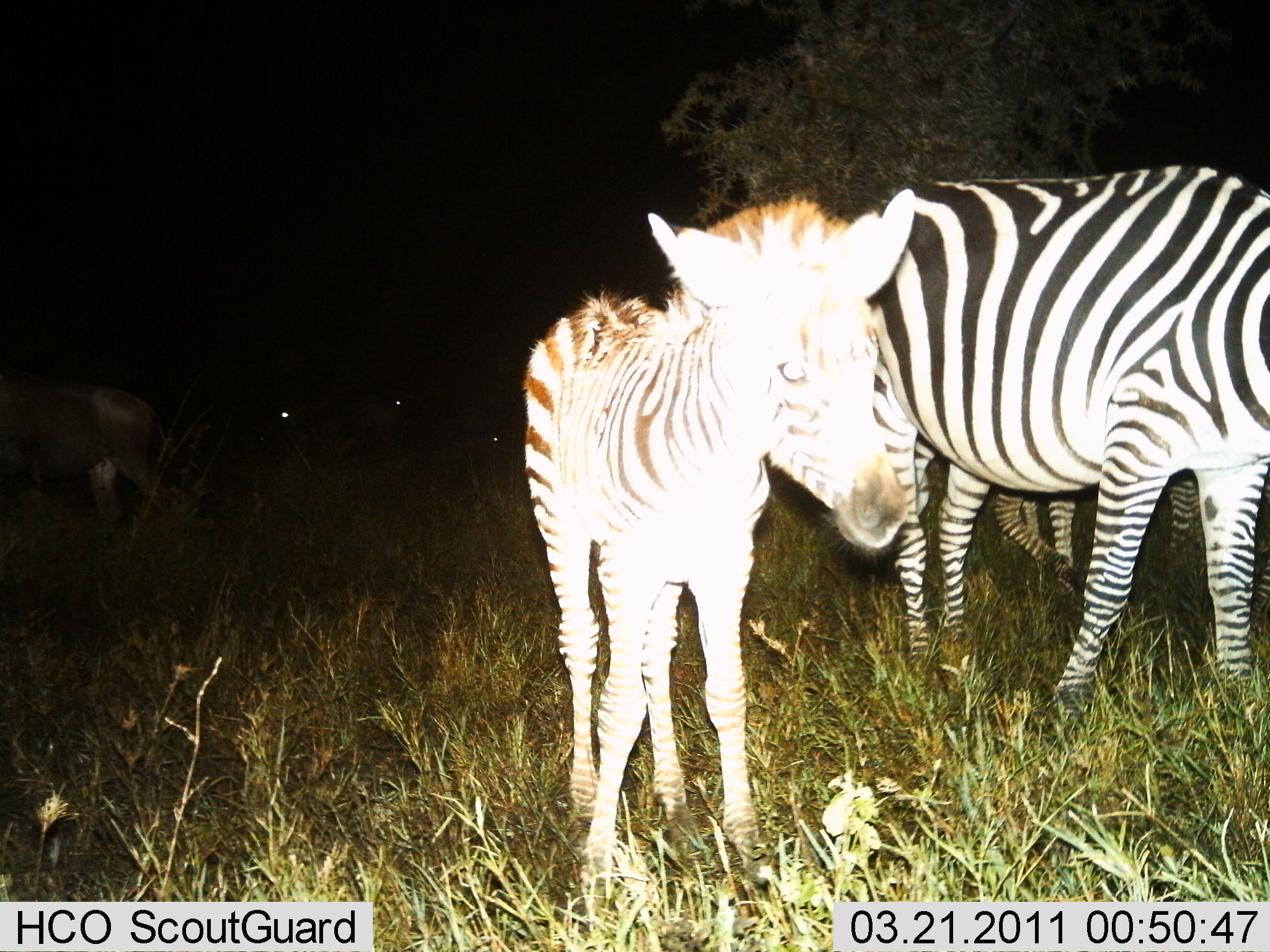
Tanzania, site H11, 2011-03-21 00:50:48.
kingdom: Animalia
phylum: Chordata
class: Mammalia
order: Perissodactyla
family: Equidae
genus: Equus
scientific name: Equus quagga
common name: plains zebra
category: zebra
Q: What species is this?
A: Zebra (plains zebra) (Equus quagga).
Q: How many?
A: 3.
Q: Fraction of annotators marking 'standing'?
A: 100%.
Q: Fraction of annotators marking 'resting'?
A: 0%.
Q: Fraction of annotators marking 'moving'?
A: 0%.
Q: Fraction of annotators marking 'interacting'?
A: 0%.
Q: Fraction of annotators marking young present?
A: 83%.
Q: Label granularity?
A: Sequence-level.